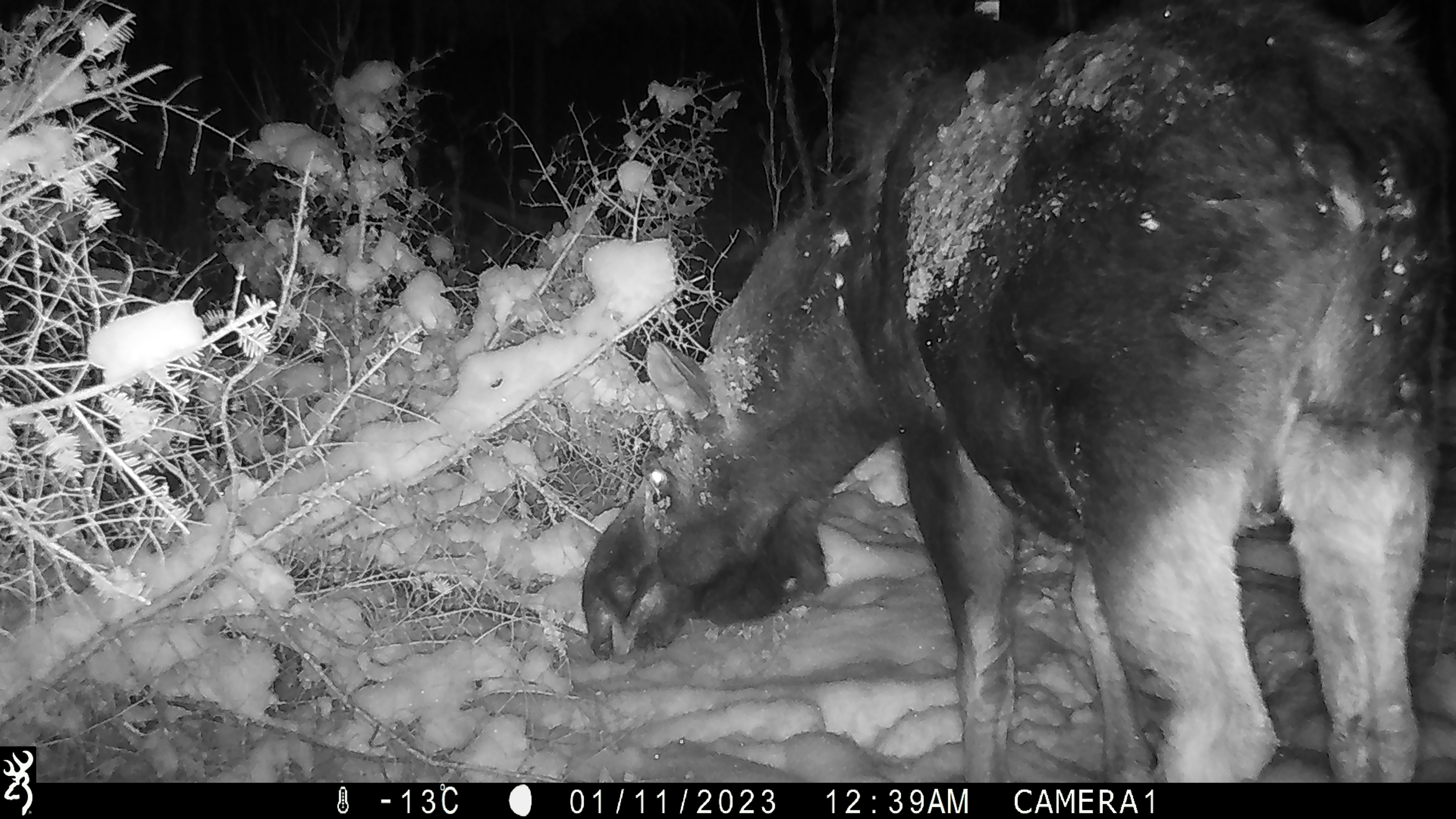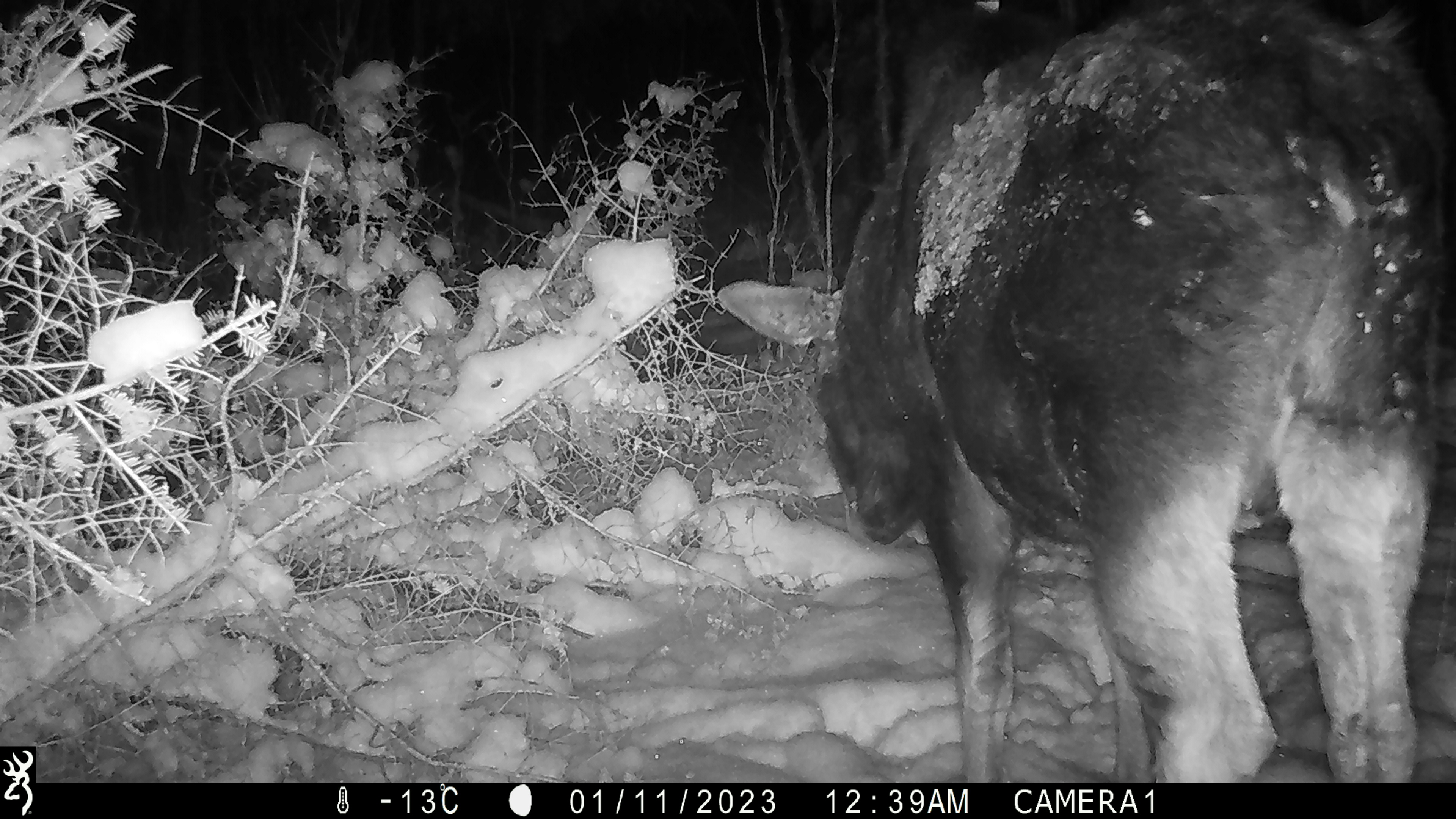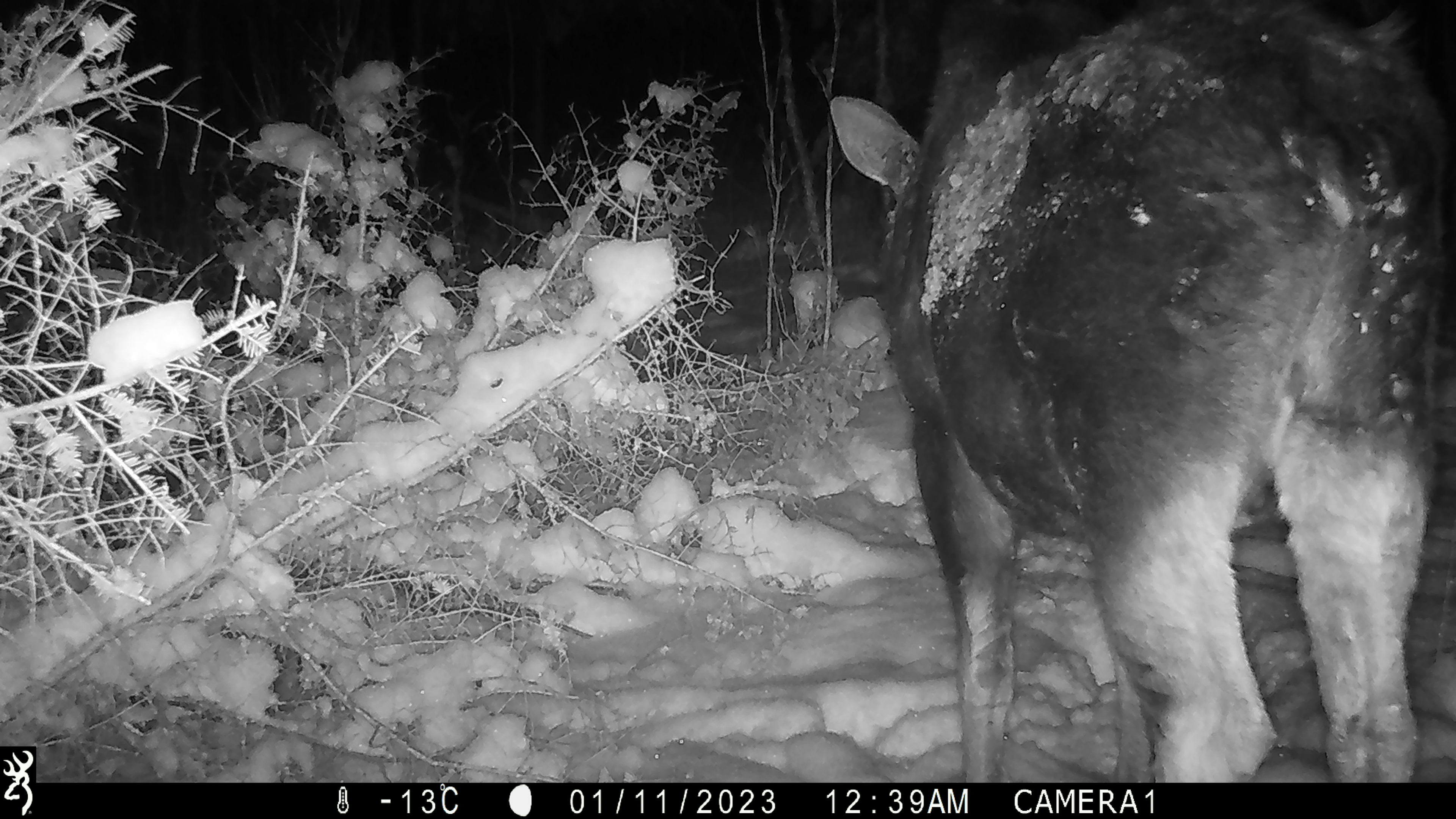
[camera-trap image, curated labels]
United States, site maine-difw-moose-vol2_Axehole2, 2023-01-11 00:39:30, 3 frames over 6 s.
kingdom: Animalia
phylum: Chordata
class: Mammalia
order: Artiodactyla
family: Cervidae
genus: Alces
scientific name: Alces alces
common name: moose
Moose (Alces alces).